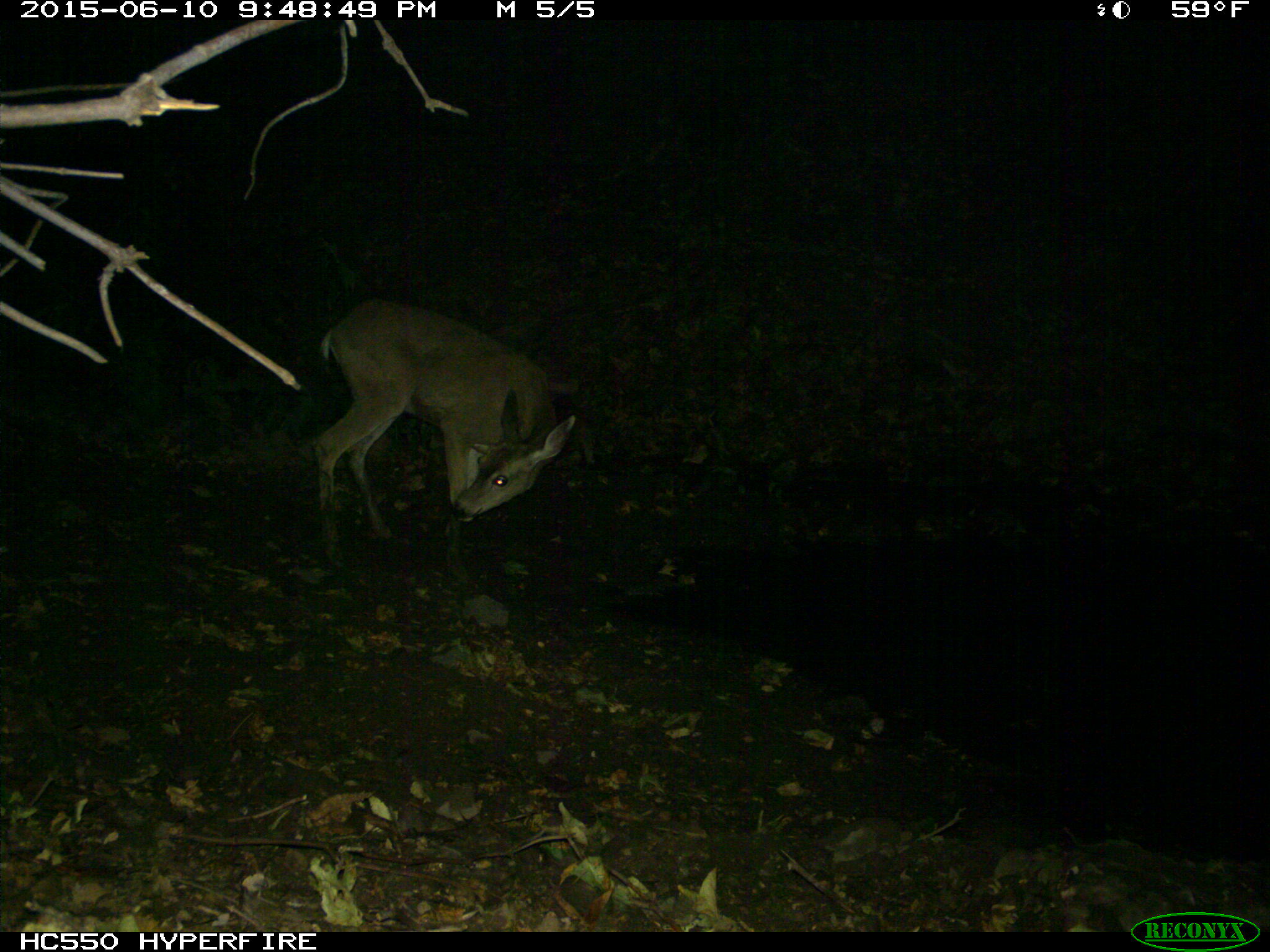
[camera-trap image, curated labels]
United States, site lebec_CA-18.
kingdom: Animalia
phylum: Chordata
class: Mammalia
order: Artiodactyla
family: Cervidae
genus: Odocoileus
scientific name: Odocoileus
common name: deer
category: unidentified deer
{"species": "unidentified deer (deer) (Odocoileus)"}